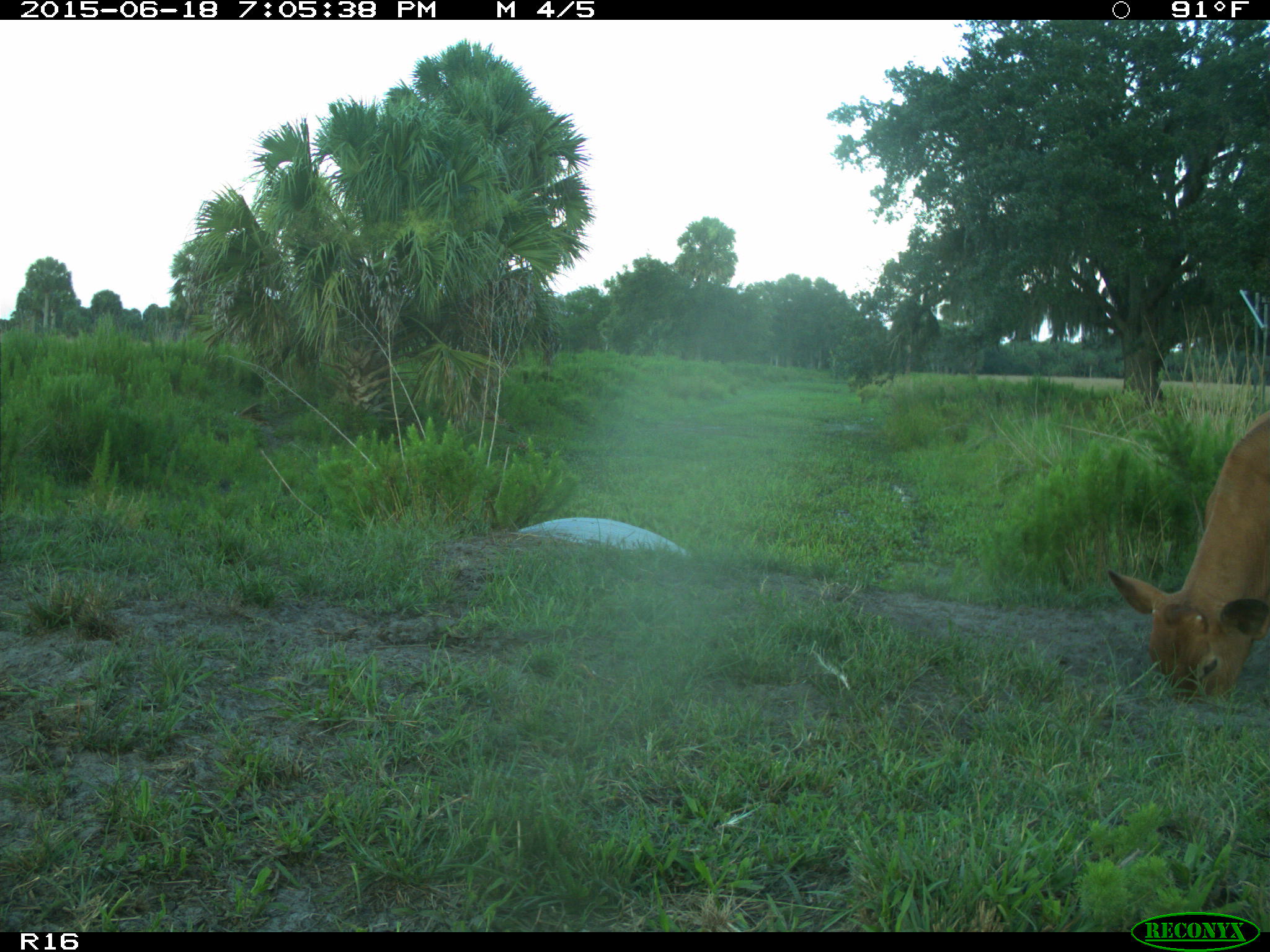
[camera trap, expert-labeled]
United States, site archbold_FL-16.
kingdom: Animalia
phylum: Chordata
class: Mammalia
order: Artiodactyla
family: Bovidae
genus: Bos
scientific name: Bos taurus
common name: domestic cow